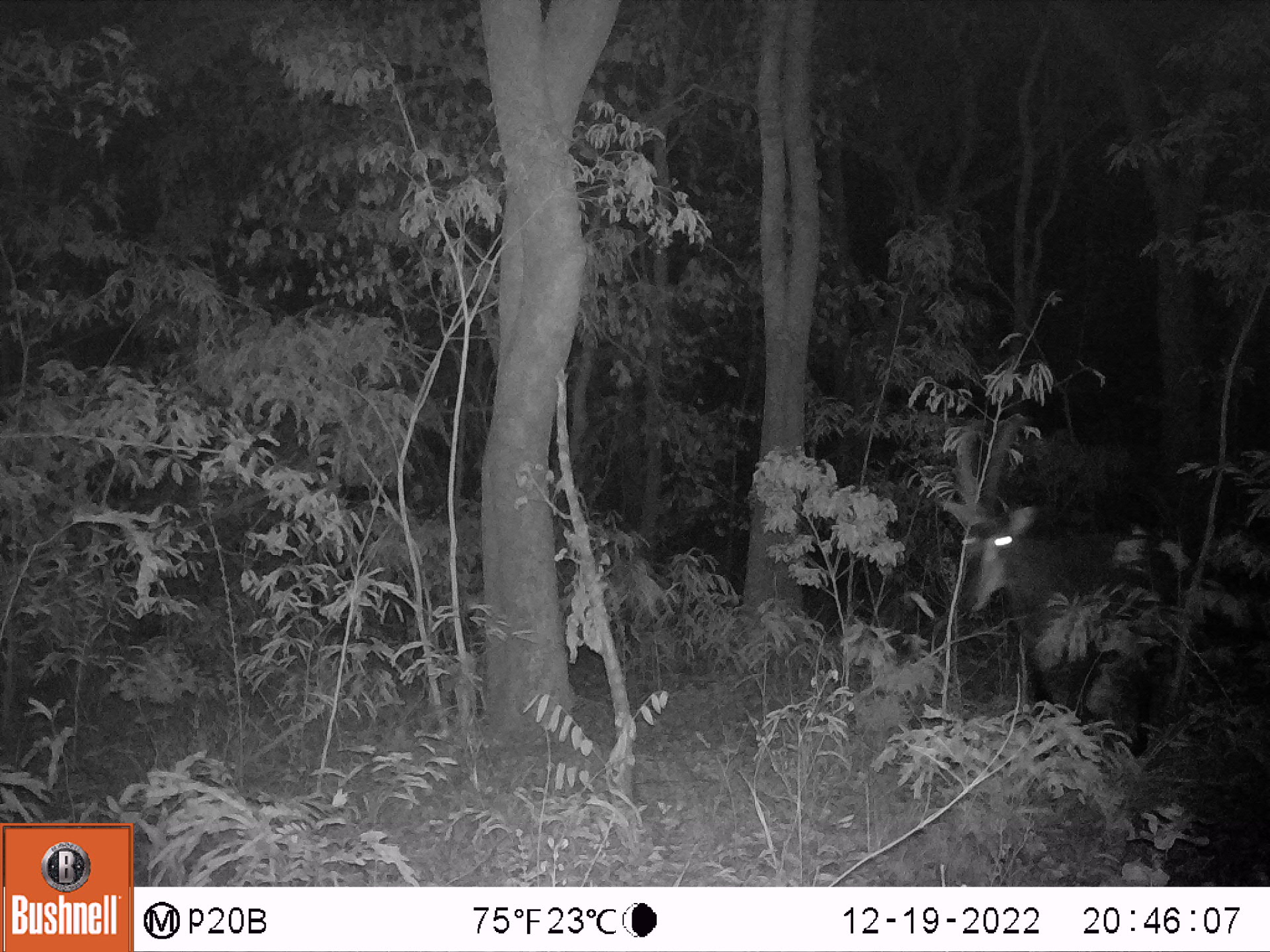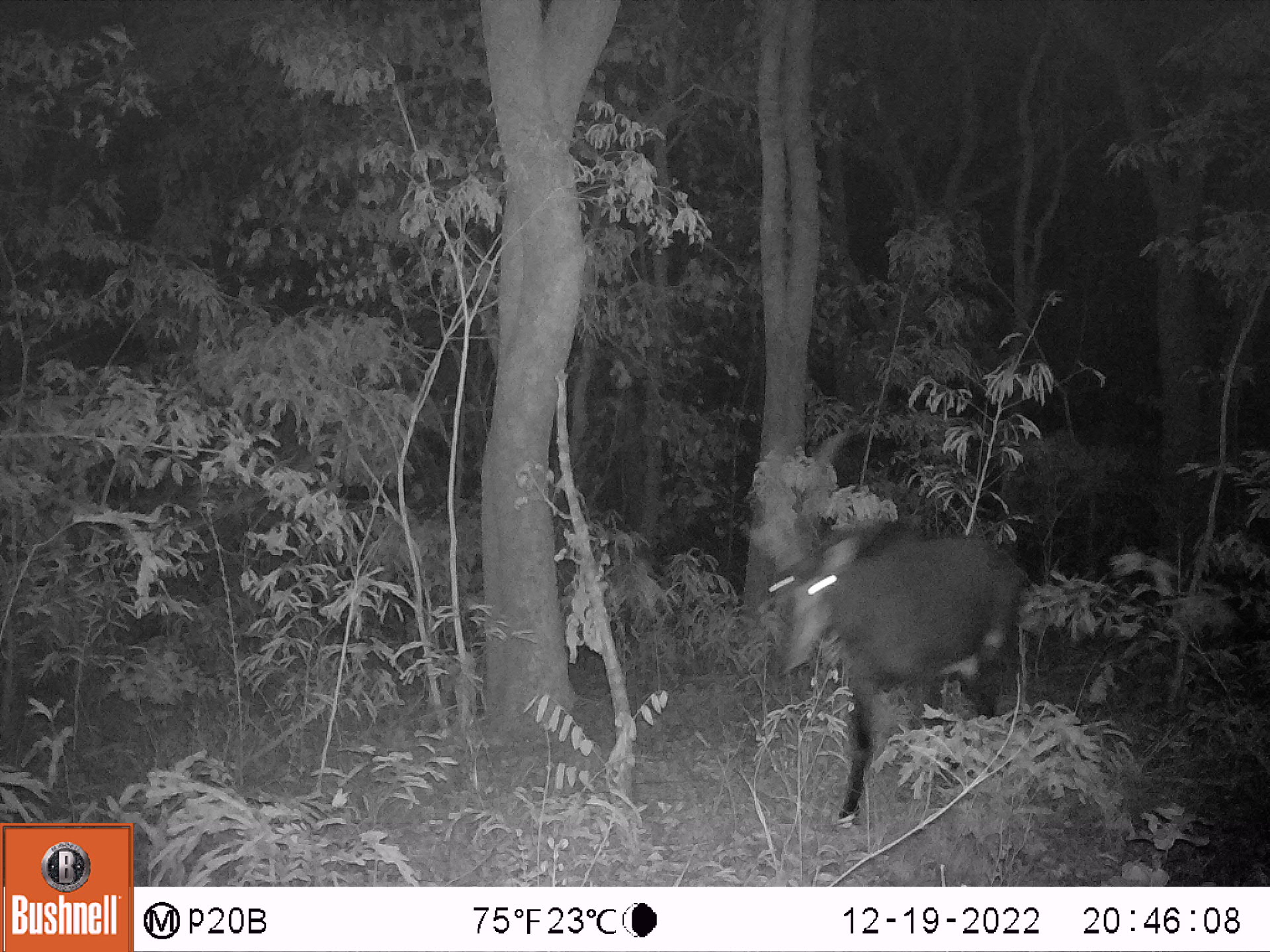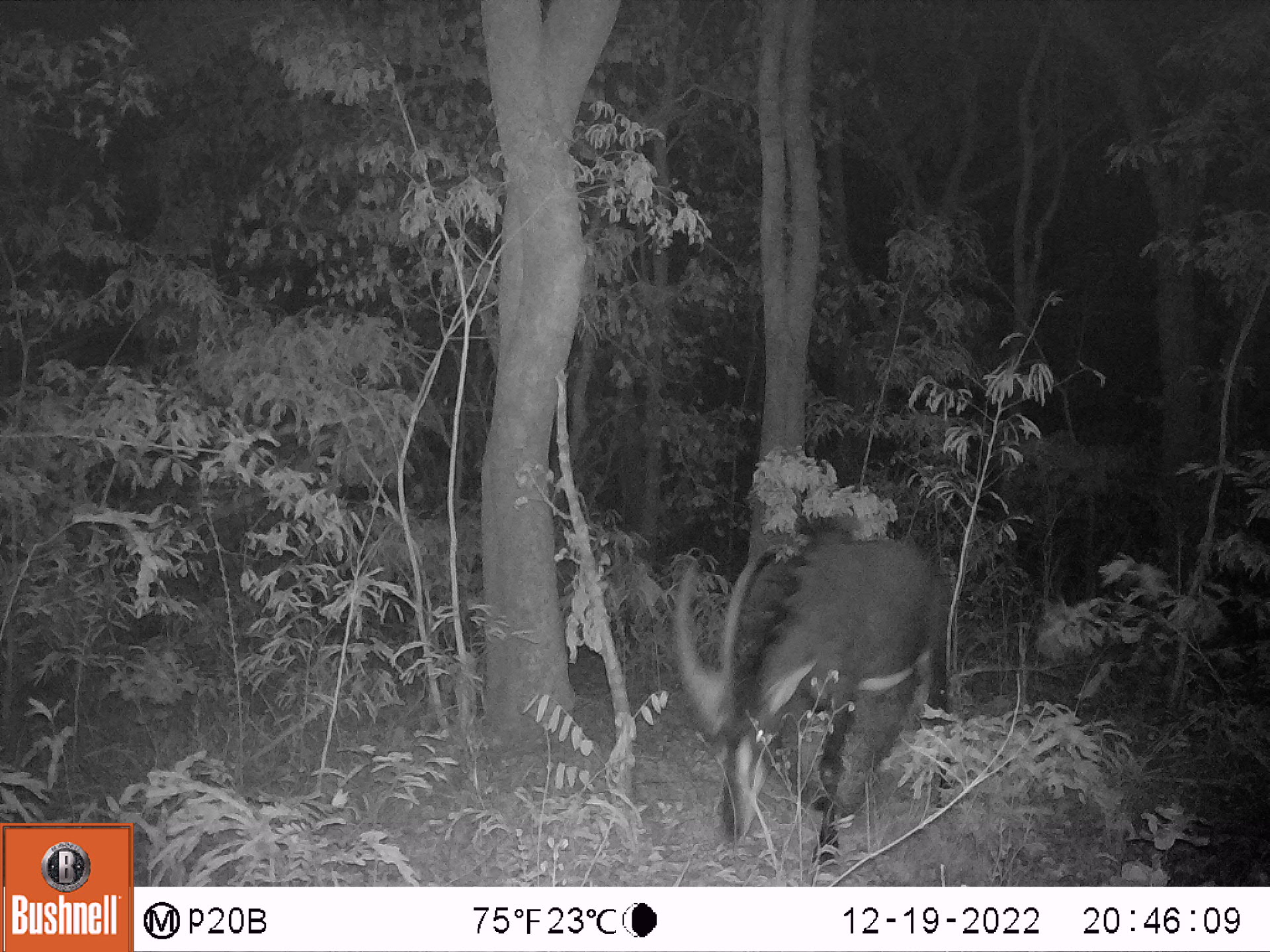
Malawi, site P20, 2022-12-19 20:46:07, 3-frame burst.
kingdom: Animalia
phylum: Chordata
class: Mammalia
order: Artiodactyla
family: Bovidae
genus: Hippotragus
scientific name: Hippotragus niger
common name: sable antelope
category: sable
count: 1